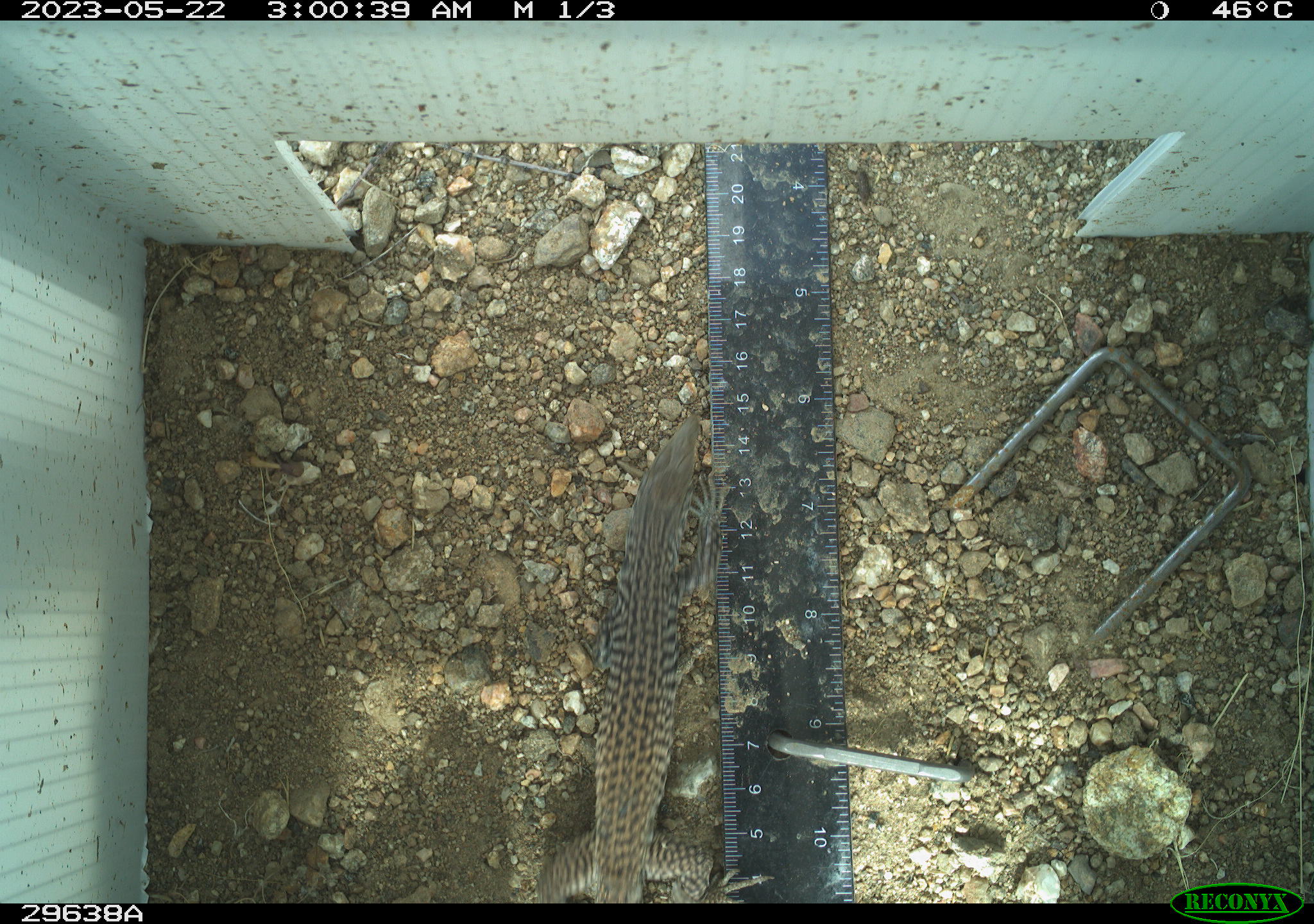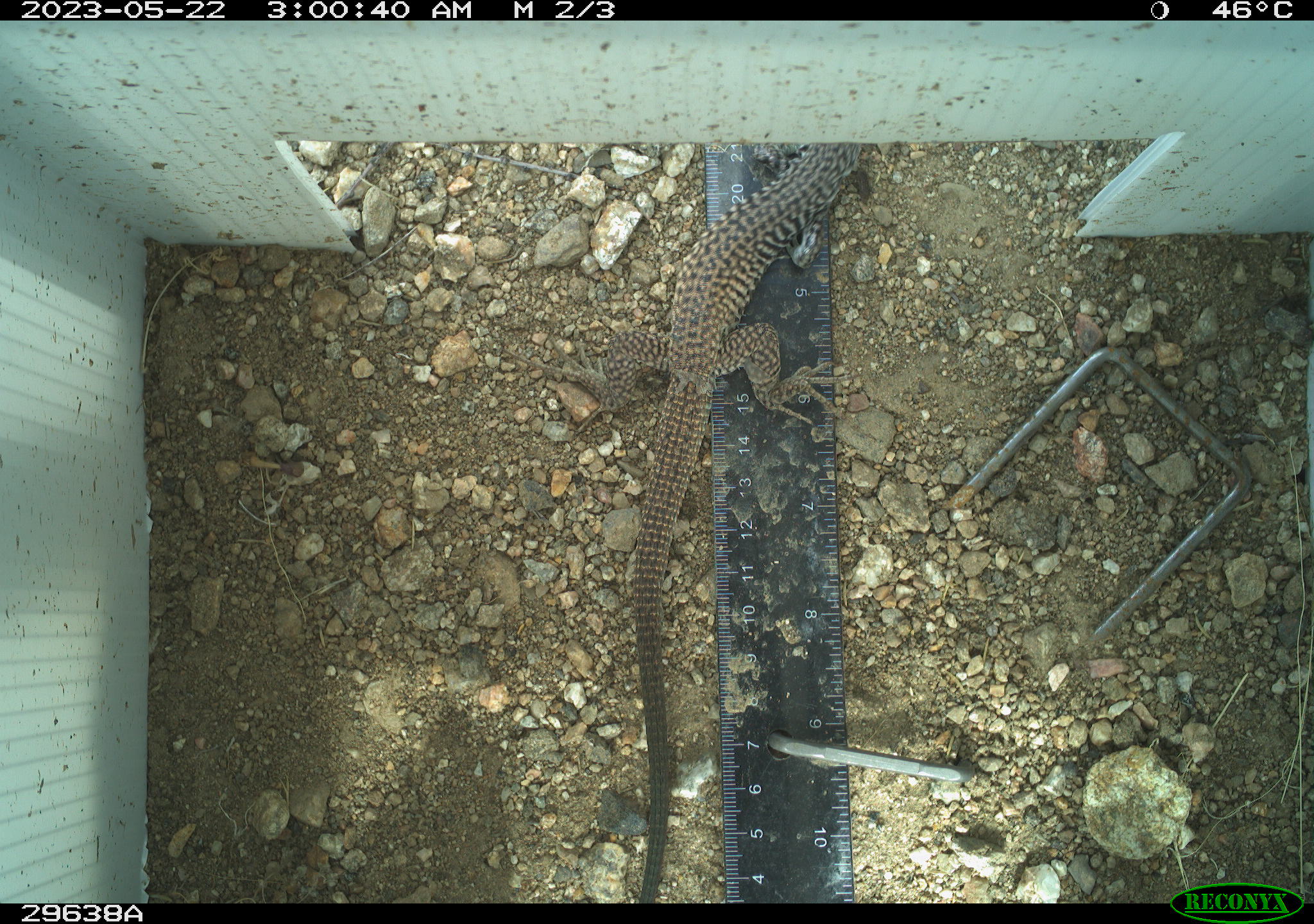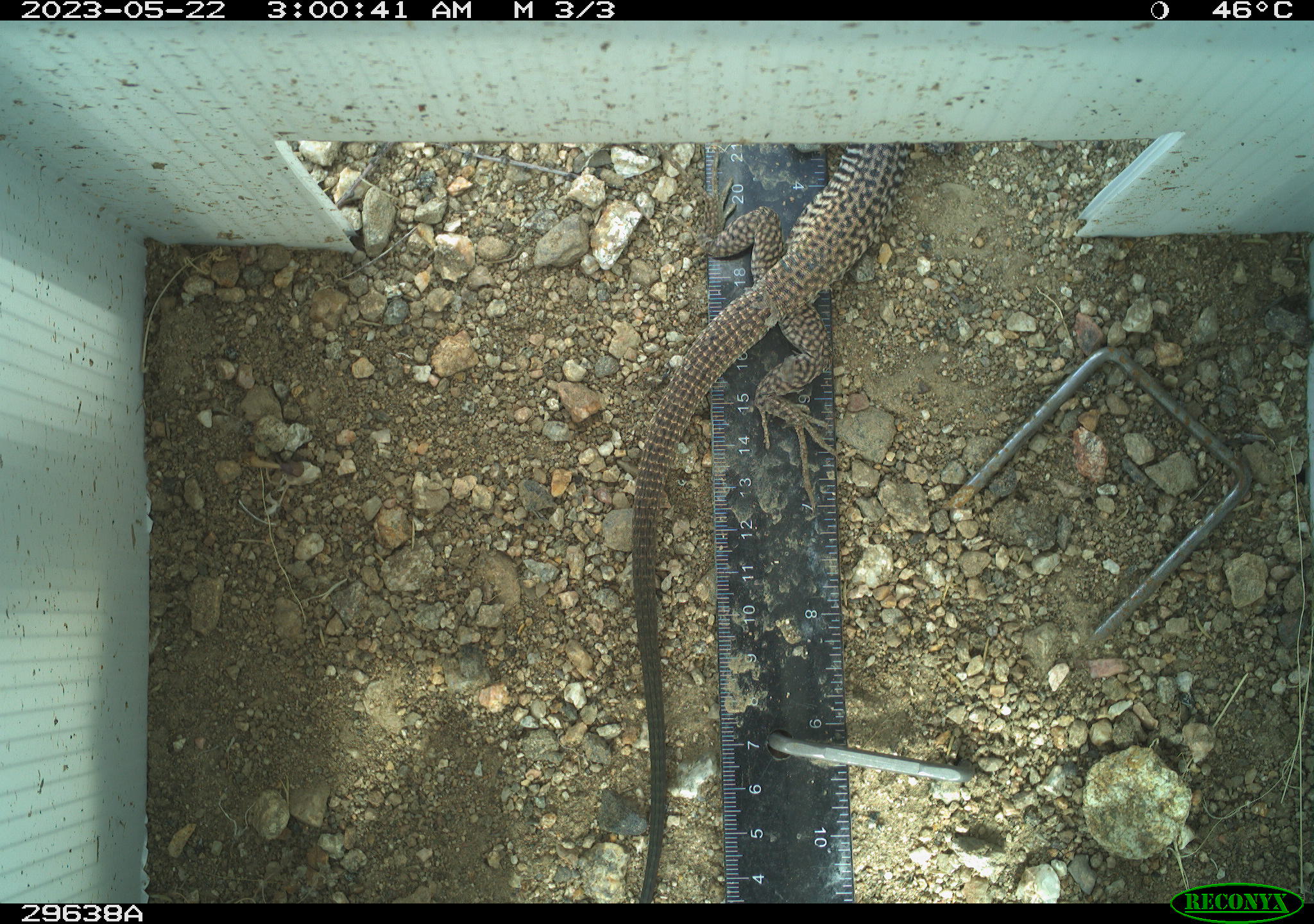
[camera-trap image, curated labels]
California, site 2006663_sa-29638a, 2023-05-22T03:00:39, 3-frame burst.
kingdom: Animalia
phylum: Chordata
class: Reptilia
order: Squamata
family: Teiidae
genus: Aspidoscelis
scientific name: Aspidoscelis tigris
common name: western whiptail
Western whiptail (Aspidoscelis tigris).